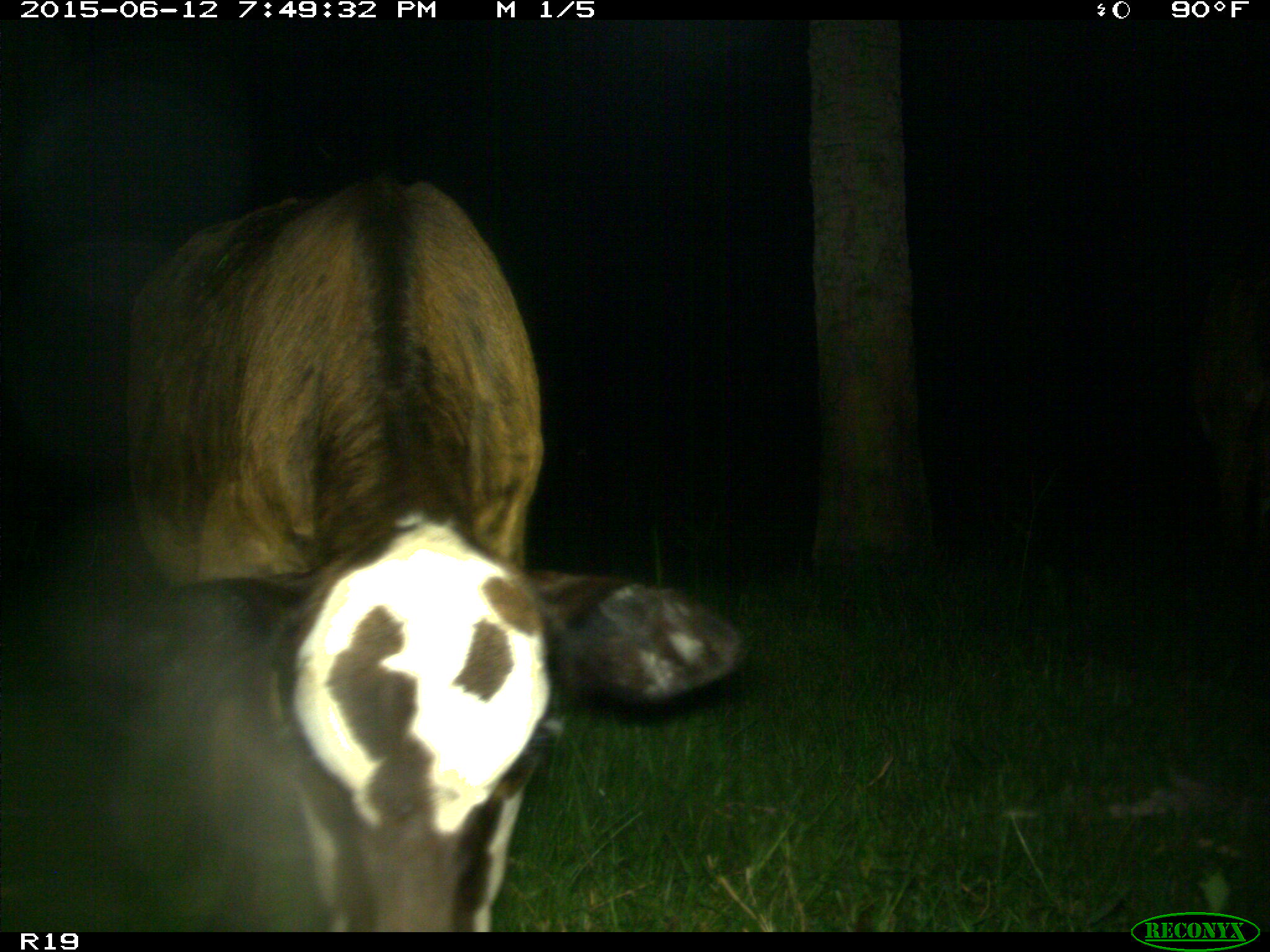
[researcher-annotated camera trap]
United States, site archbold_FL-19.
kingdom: Animalia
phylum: Chordata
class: Mammalia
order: Artiodactyla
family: Bovidae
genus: Bos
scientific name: Bos taurus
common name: domestic cow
Bos taurus (domestic cow).